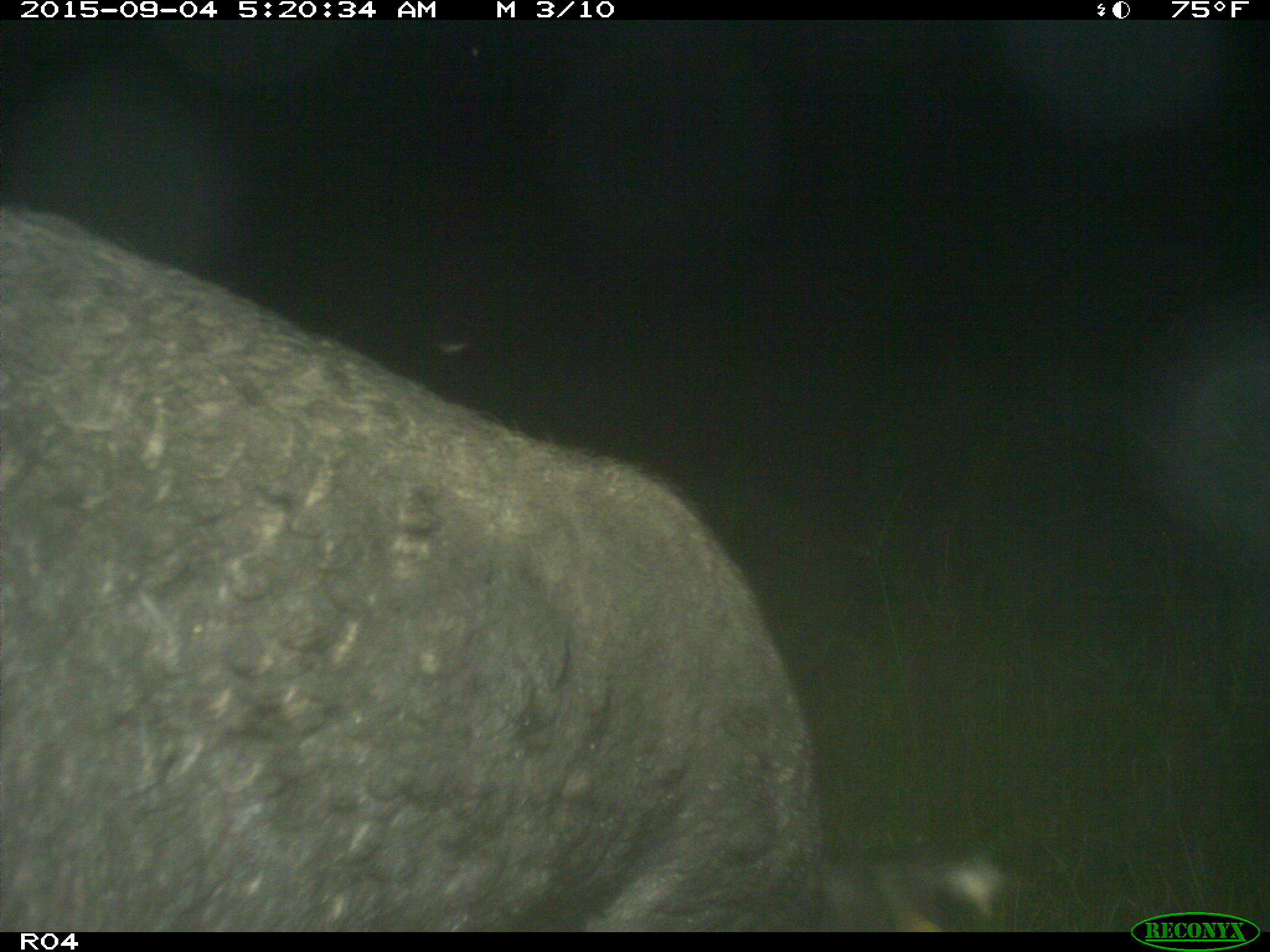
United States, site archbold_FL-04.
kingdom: Animalia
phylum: Chordata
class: Mammalia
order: Artiodactyla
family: Suidae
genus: Sus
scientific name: Sus scrofa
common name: wild boar